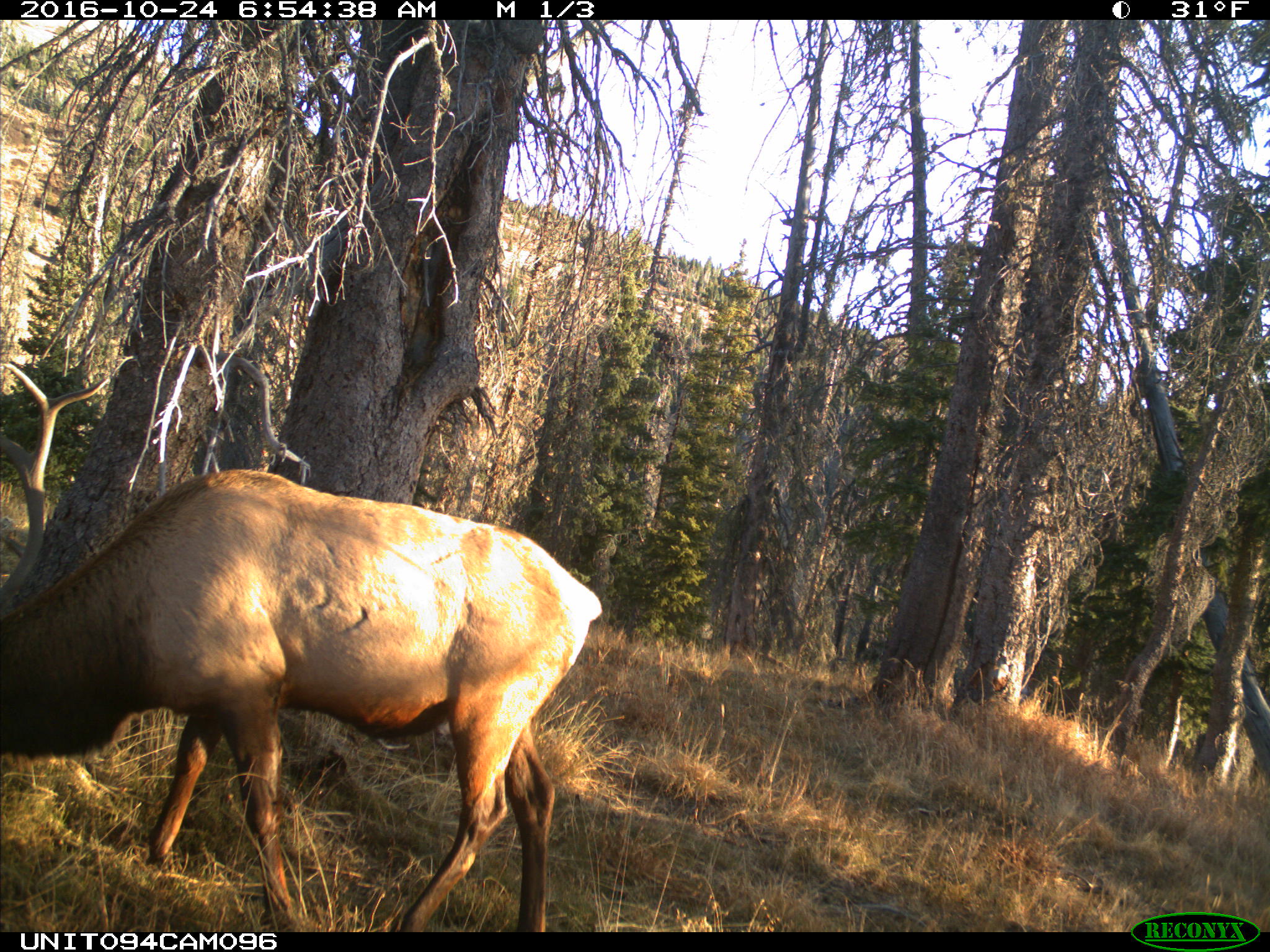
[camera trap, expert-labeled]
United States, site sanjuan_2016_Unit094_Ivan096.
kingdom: Animalia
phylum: Chordata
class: Mammalia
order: Artiodactyla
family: Cervidae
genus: Cervus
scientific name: Cervus elaphus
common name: red deer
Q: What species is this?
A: Cervus elaphus (red deer).